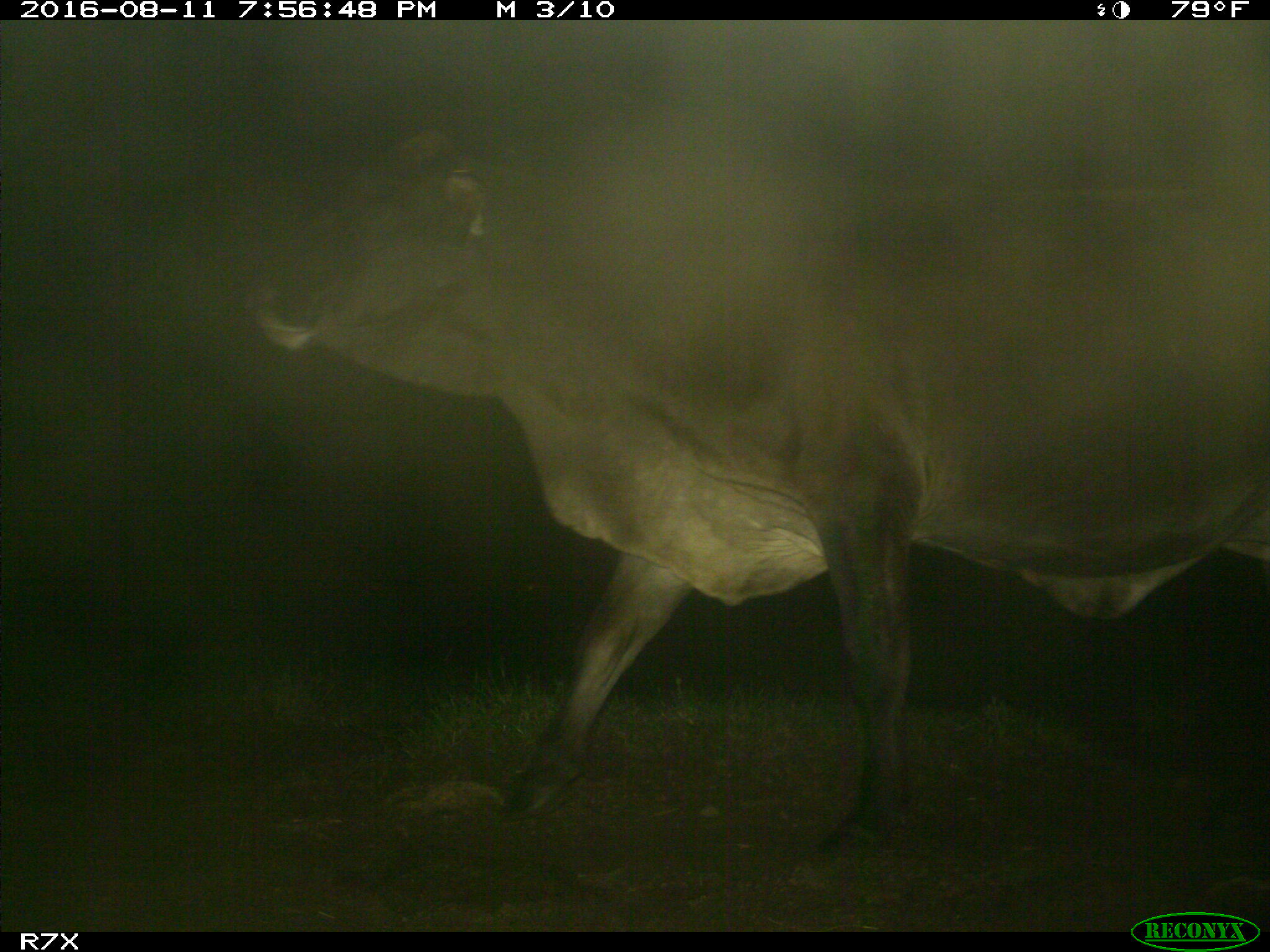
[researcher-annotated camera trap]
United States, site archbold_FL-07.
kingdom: Animalia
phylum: Chordata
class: Mammalia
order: Artiodactyla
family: Bovidae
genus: Bos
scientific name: Bos taurus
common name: domestic cow